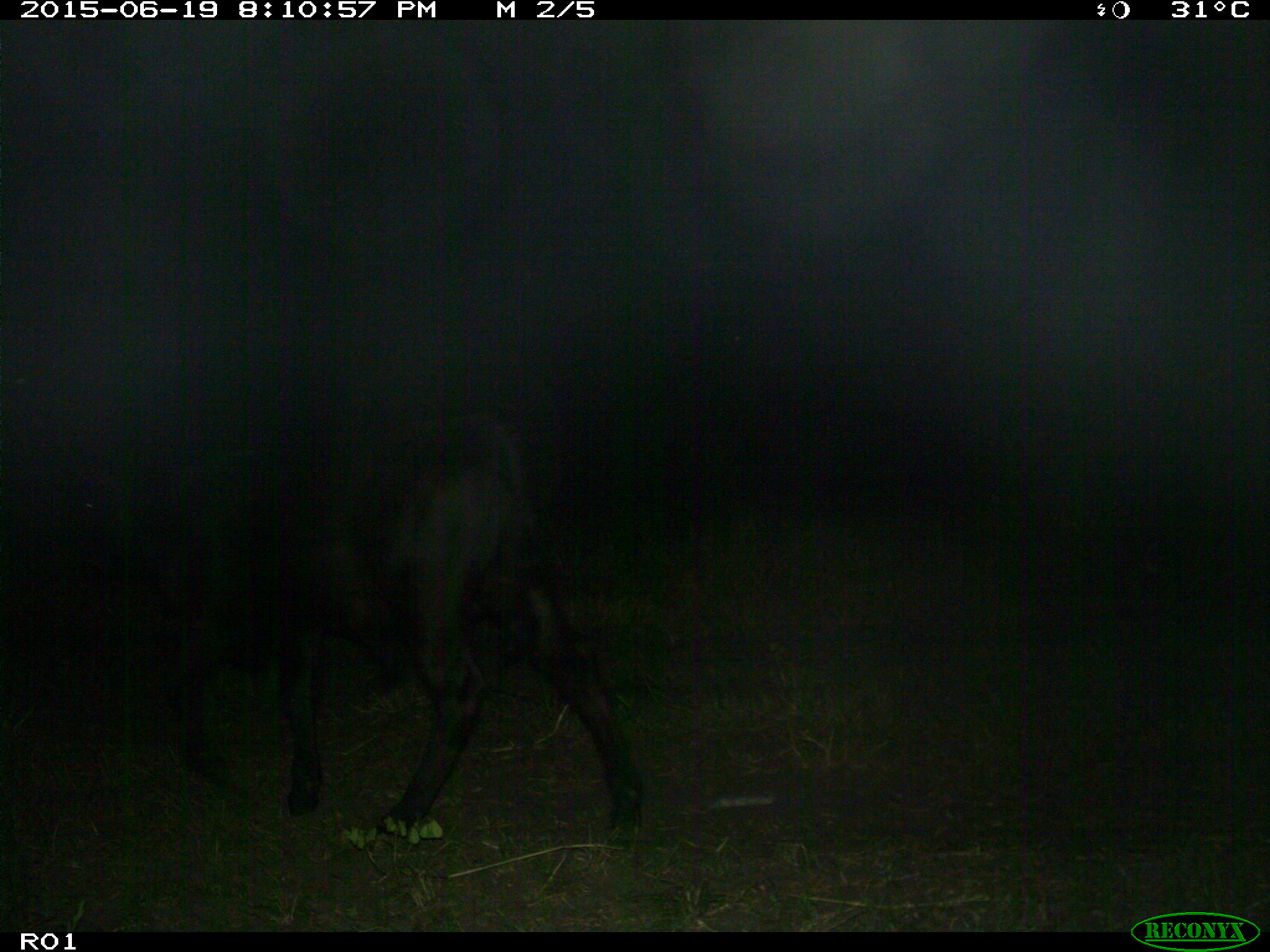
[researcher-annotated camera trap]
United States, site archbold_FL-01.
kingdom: Animalia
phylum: Chordata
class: Mammalia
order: Artiodactyla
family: Bovidae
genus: Bos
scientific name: Bos taurus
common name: domestic cow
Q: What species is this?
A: Bos taurus (domestic cow).